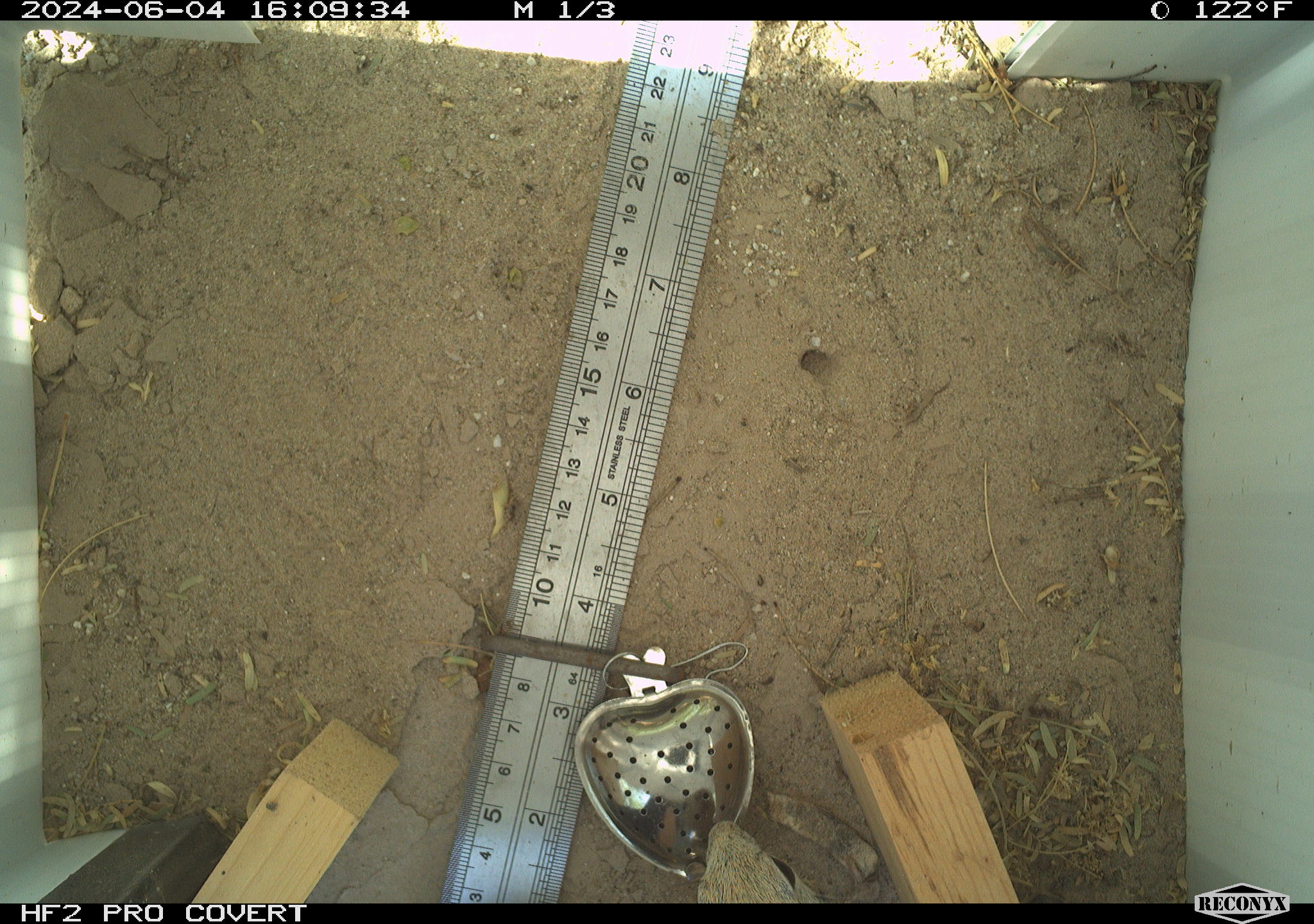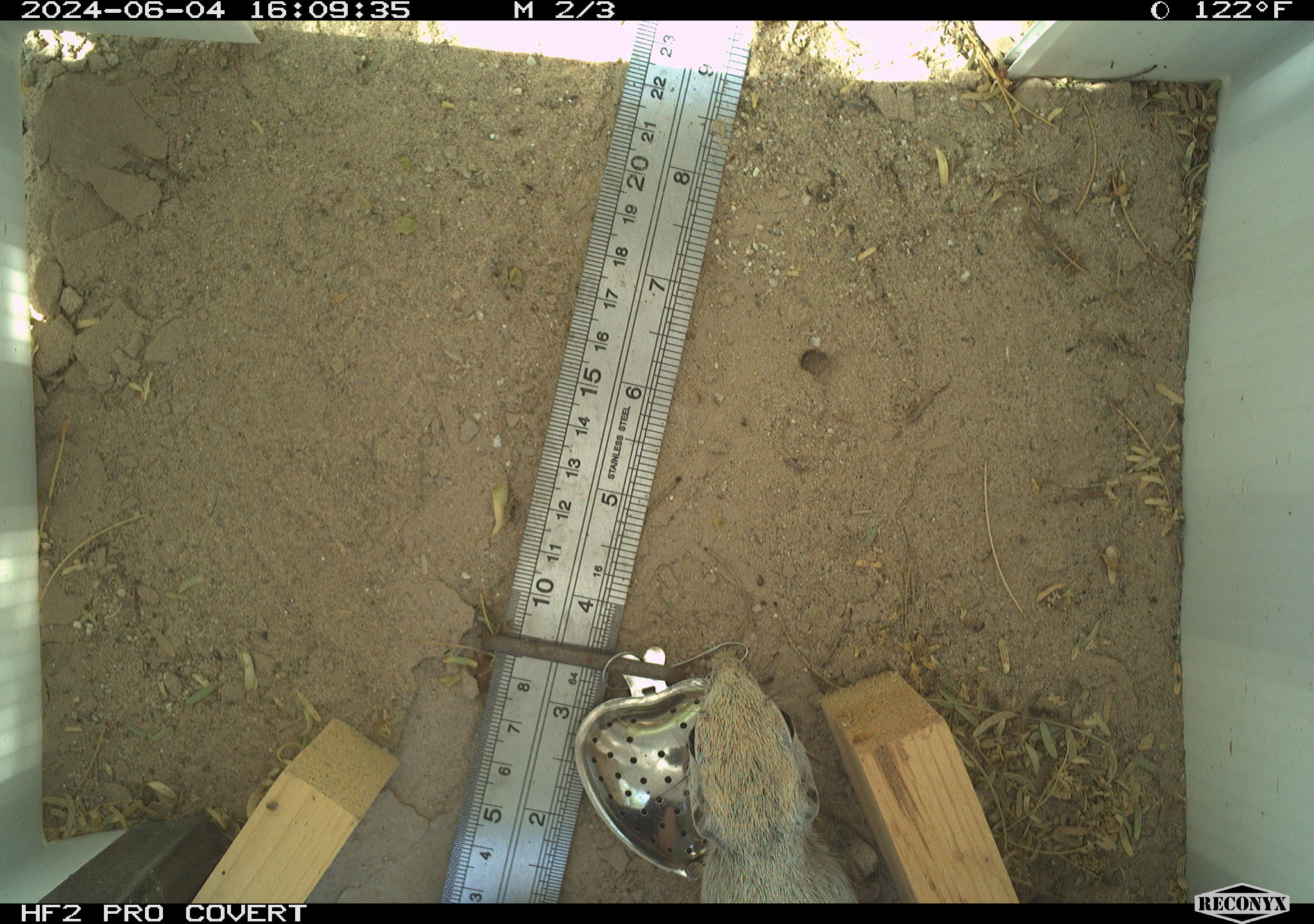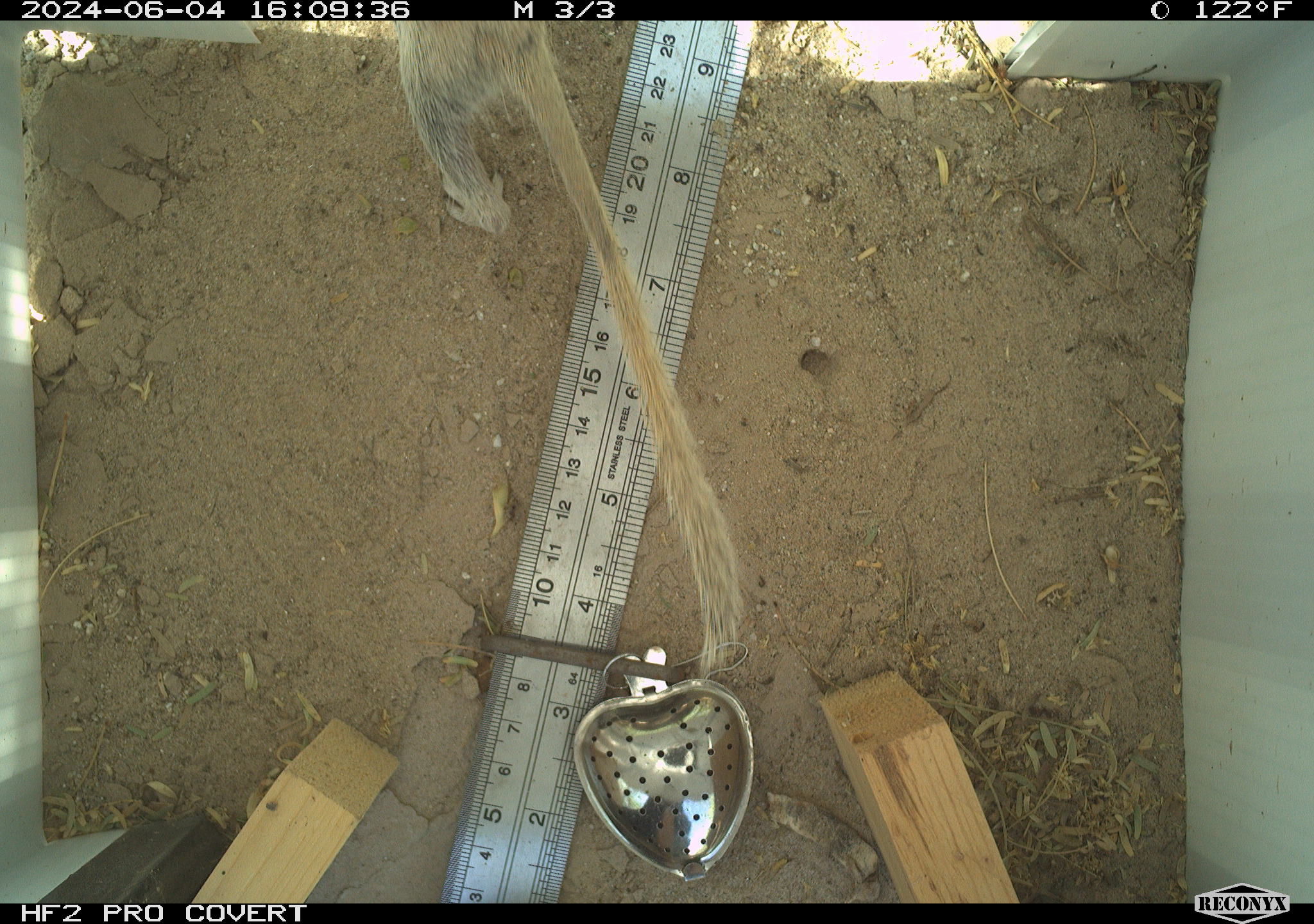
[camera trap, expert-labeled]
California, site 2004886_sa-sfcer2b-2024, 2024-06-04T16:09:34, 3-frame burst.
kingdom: Animalia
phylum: Chordata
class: Mammalia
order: Rodentia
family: Sciuridae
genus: Xerospermophilus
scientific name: Xerospermophilus tereticaudus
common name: round-tailed ground squirrel